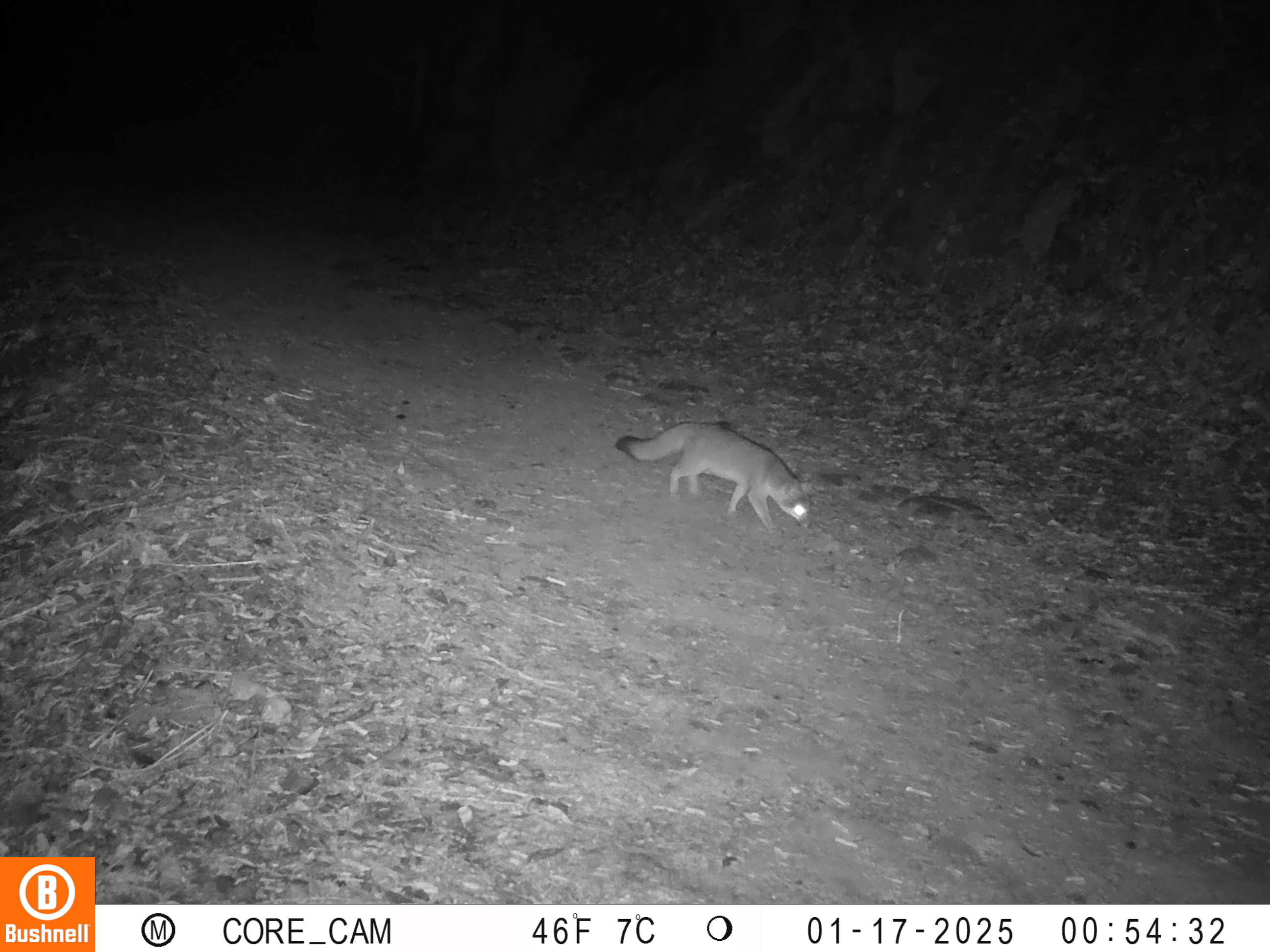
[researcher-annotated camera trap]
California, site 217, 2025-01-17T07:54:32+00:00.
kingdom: Animalia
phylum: Chordata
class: Mammalia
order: Carnivora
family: Canidae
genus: Urocyon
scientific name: Urocyon cinereoargenteus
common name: gray fox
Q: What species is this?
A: Gray fox (Urocyon cinereoargenteus).